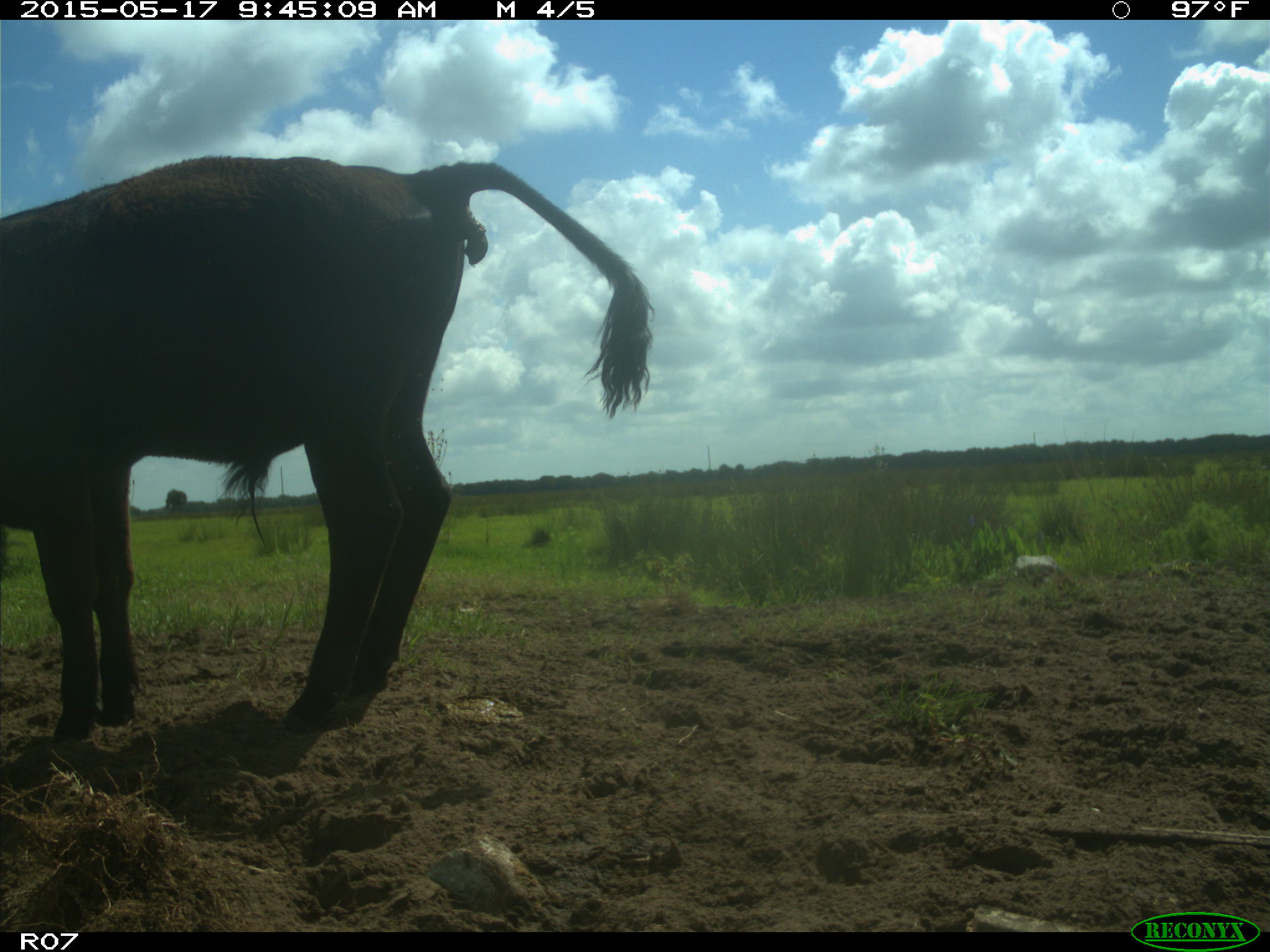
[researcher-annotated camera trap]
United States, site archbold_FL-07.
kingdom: Animalia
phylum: Chordata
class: Mammalia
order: Artiodactyla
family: Bovidae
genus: Bos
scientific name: Bos taurus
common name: domestic cow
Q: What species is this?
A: Bos taurus (domestic cow).